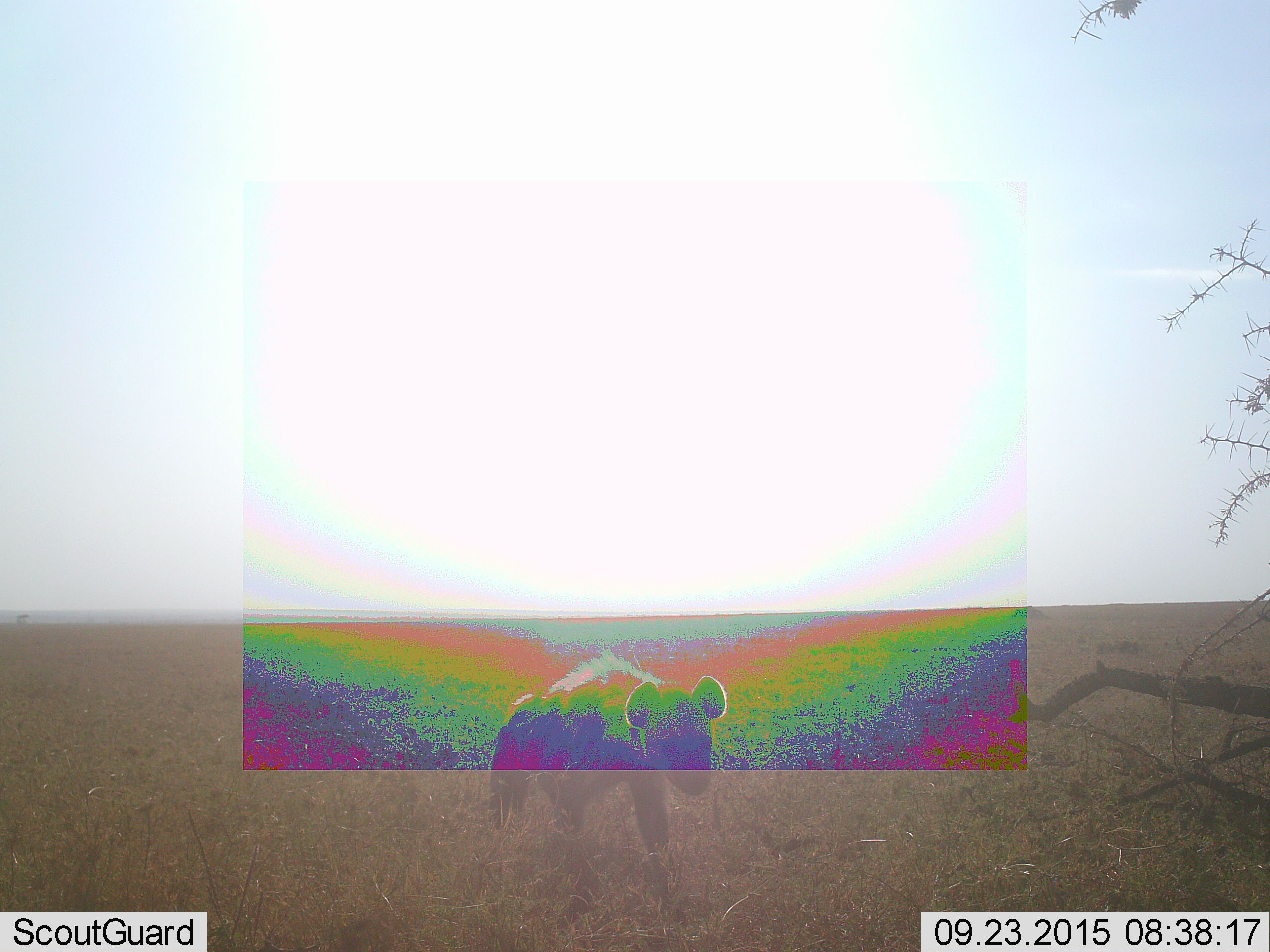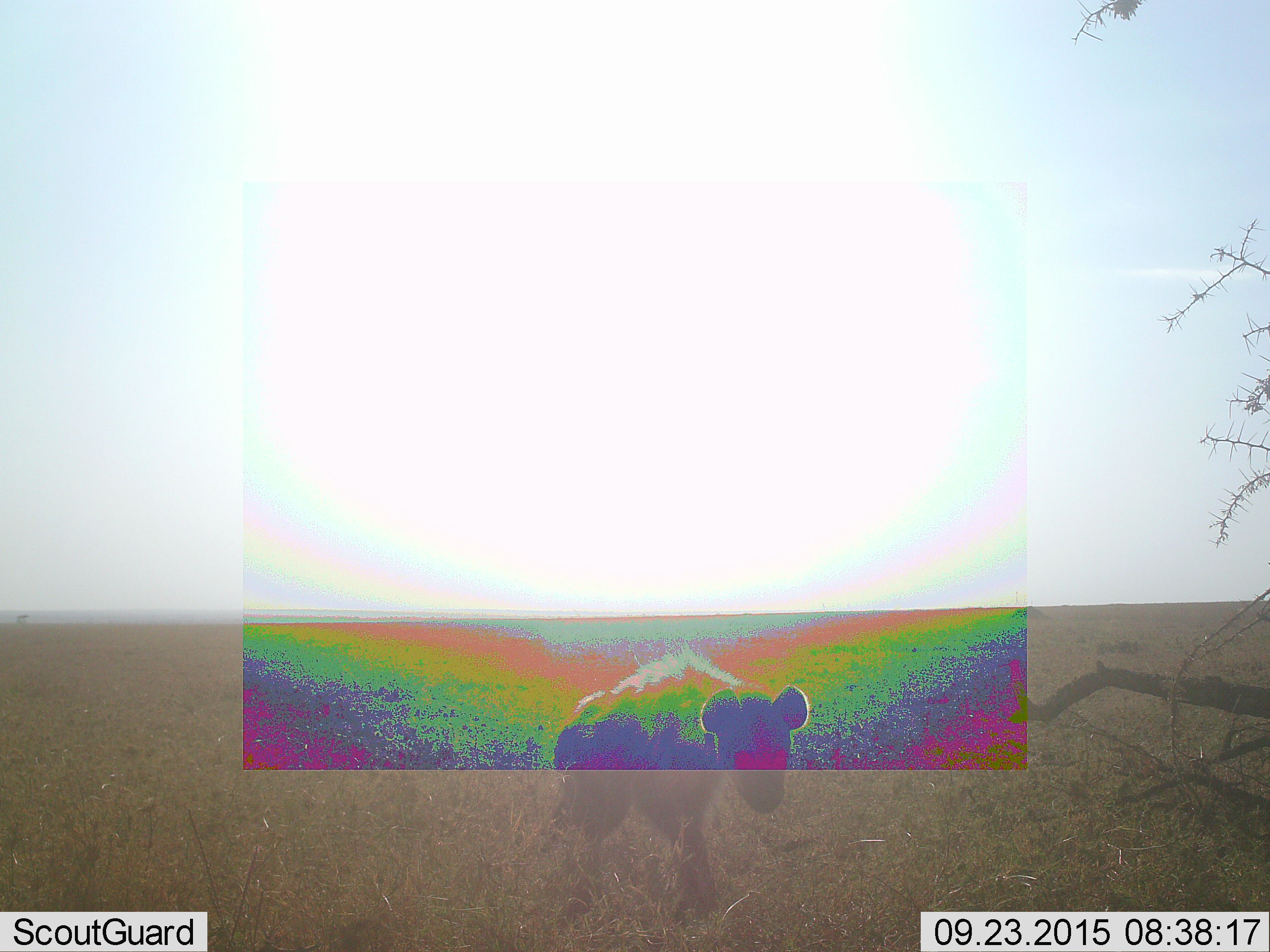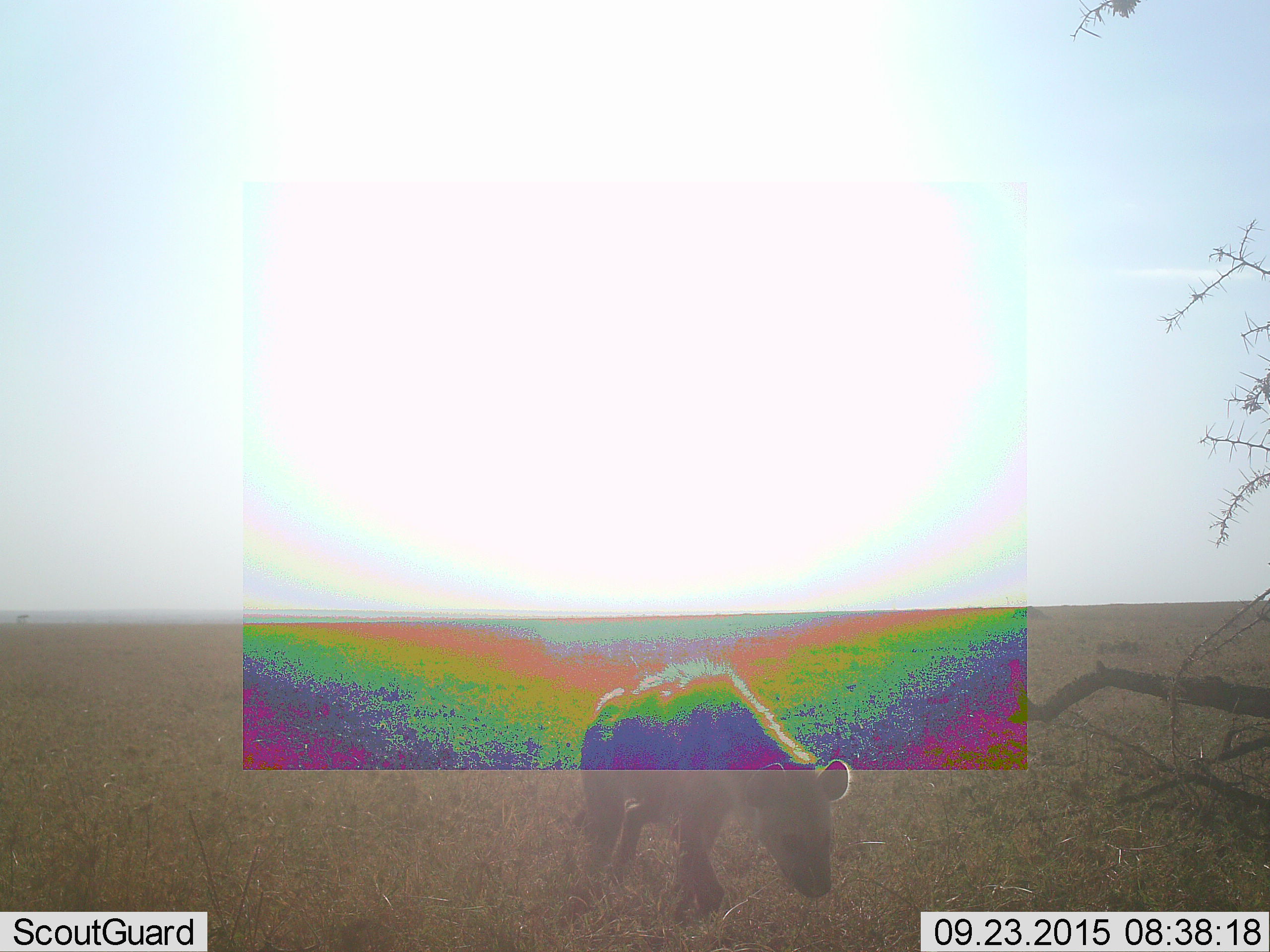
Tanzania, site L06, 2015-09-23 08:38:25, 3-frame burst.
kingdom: Animalia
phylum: Chordata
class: Mammalia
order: Carnivora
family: Hyaenidae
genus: Crocuta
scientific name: Crocuta crocuta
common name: spotted hyena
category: hyenaspotted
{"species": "hyenaspotted (spotted hyena) (Crocuta crocuta)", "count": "1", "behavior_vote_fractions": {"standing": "17%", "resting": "0%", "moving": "83%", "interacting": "0%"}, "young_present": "0%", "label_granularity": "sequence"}